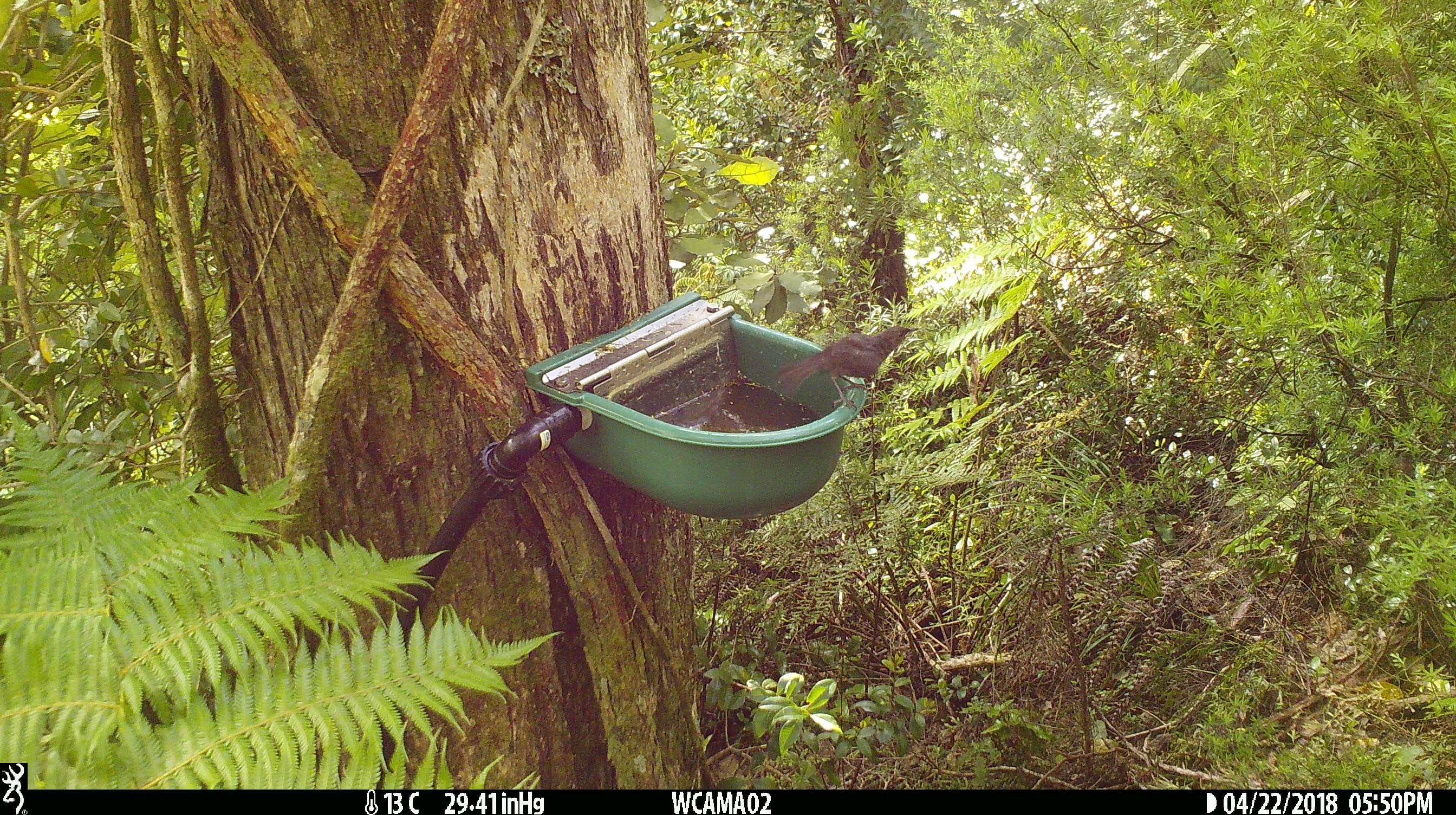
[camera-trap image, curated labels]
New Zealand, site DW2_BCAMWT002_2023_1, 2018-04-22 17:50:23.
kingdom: Animalia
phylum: Chordata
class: Aves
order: Passeriformes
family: Meliphagidae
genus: Anthornis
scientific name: Anthornis melanura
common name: new zealand bellbird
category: bellbird